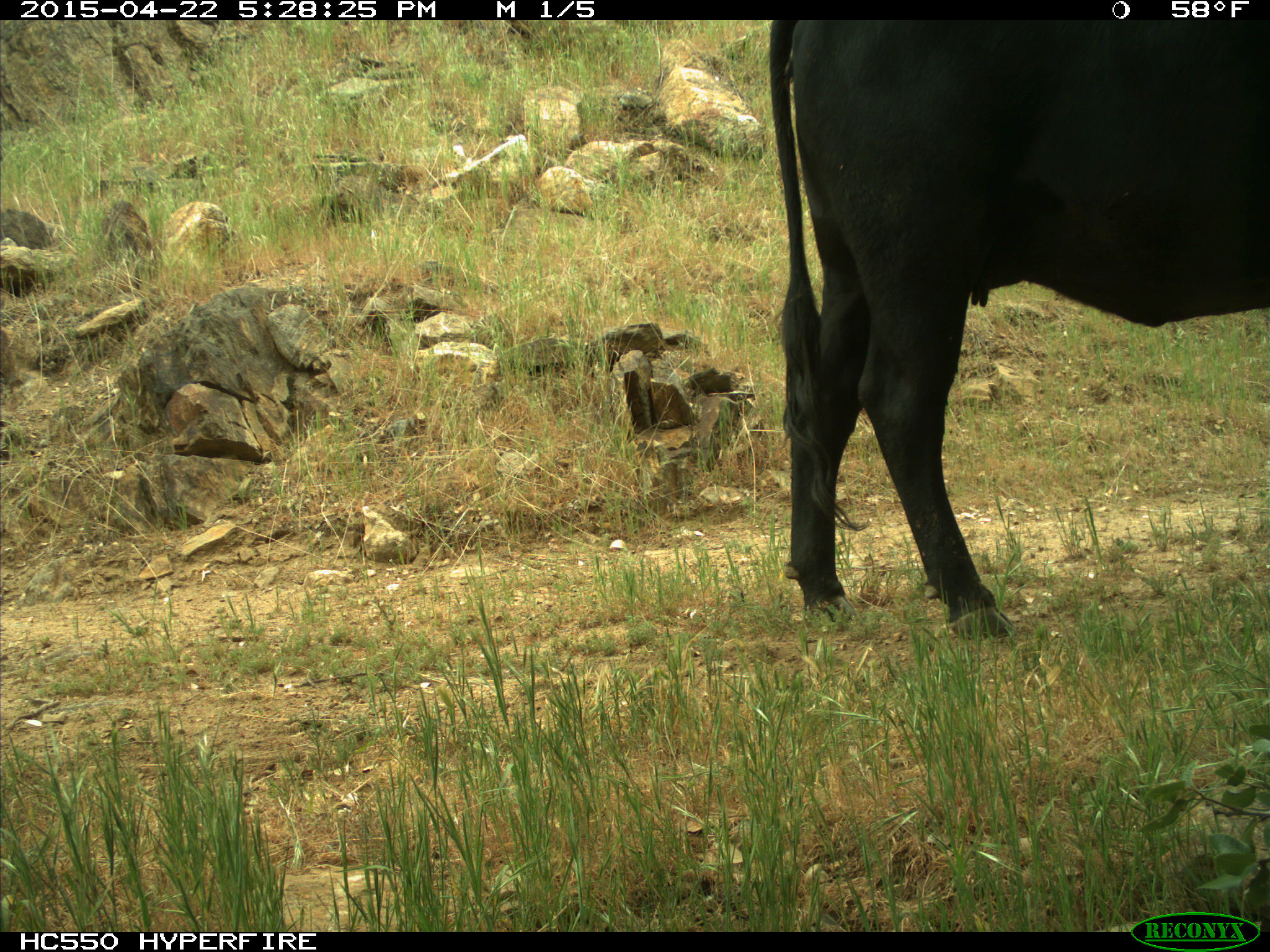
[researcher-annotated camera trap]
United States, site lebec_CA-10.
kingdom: Animalia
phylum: Chordata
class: Mammalia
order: Artiodactyla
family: Bovidae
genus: Bos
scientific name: Bos taurus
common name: domestic cow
Bos taurus (domestic cow).